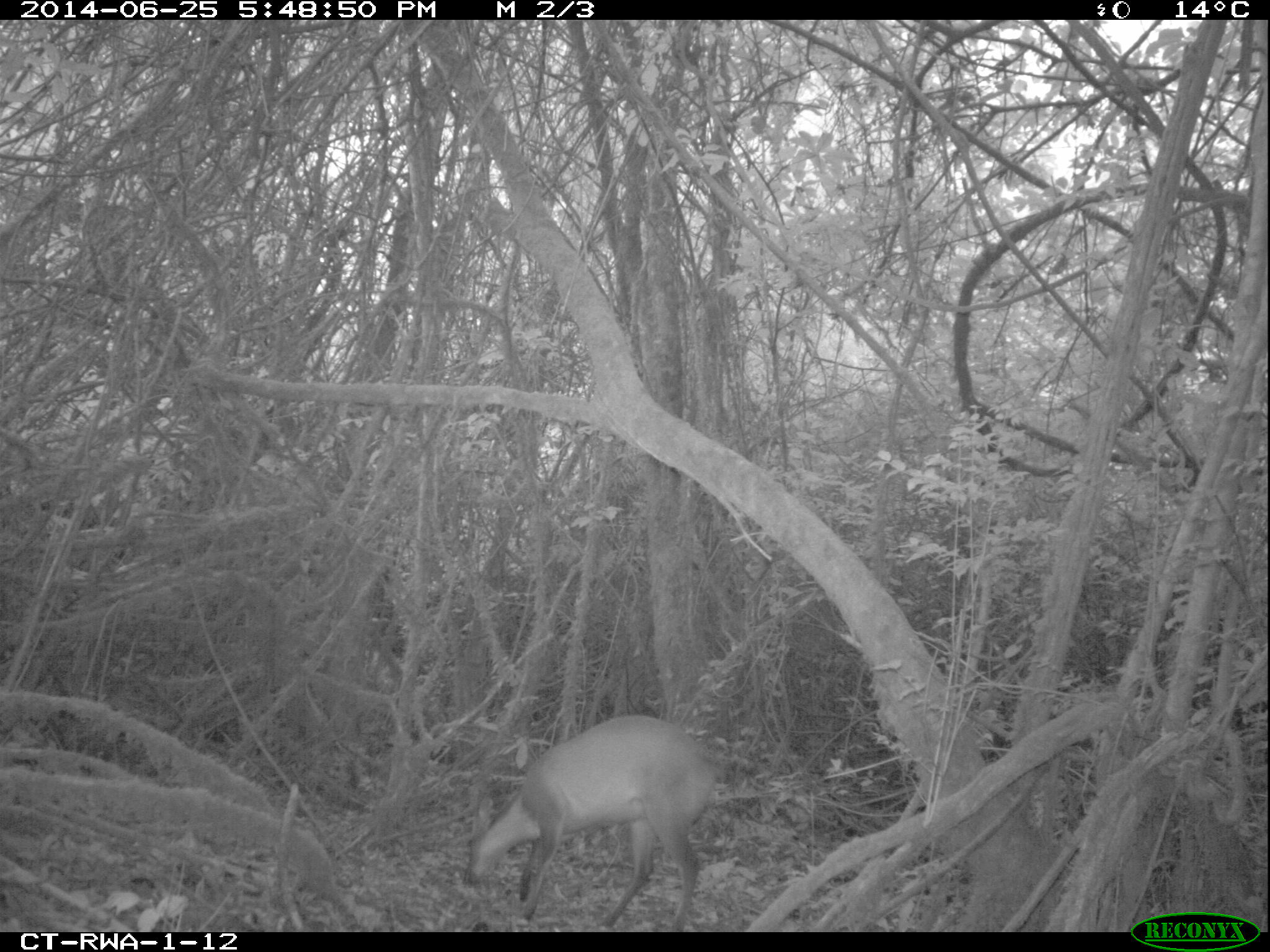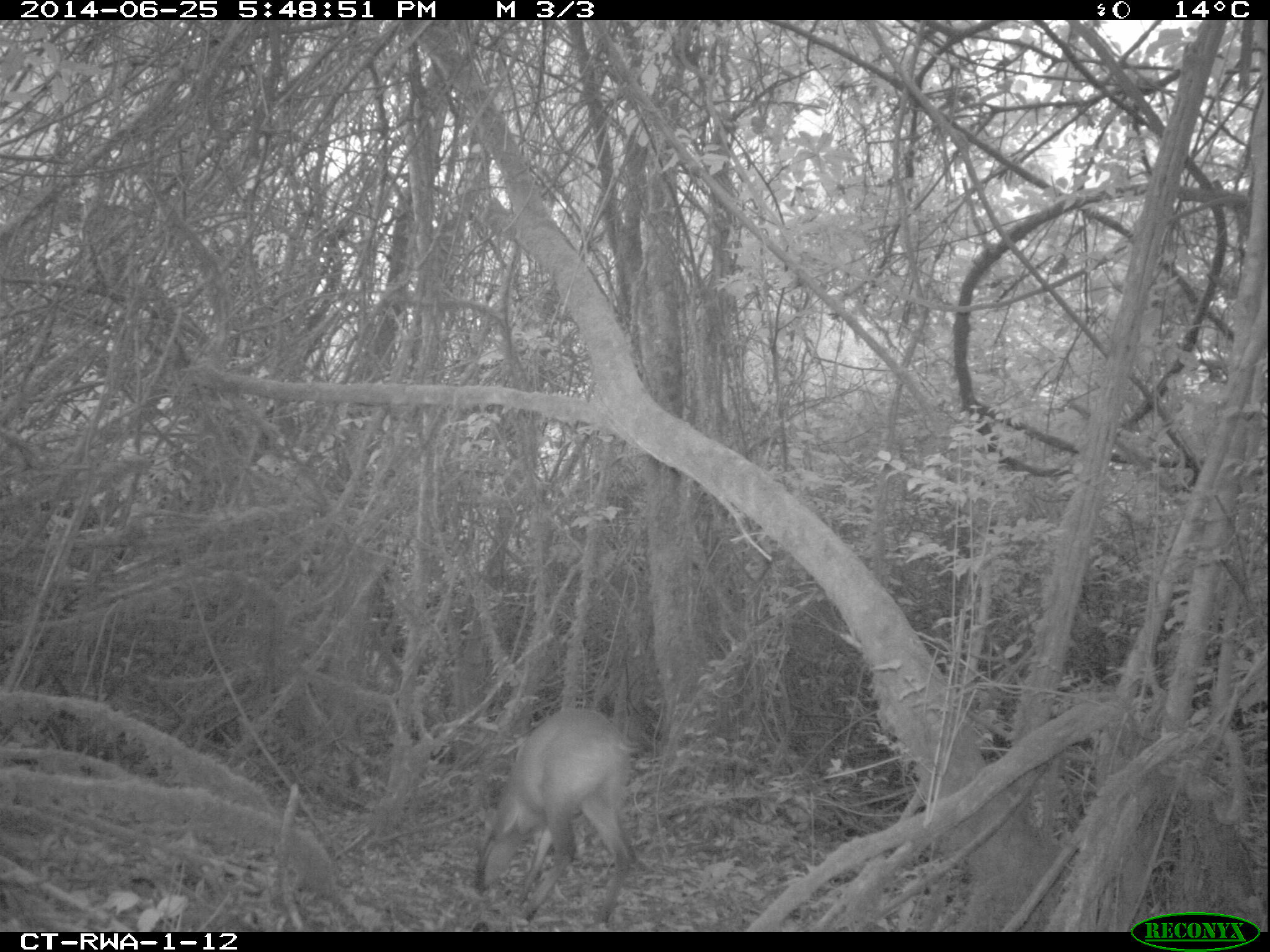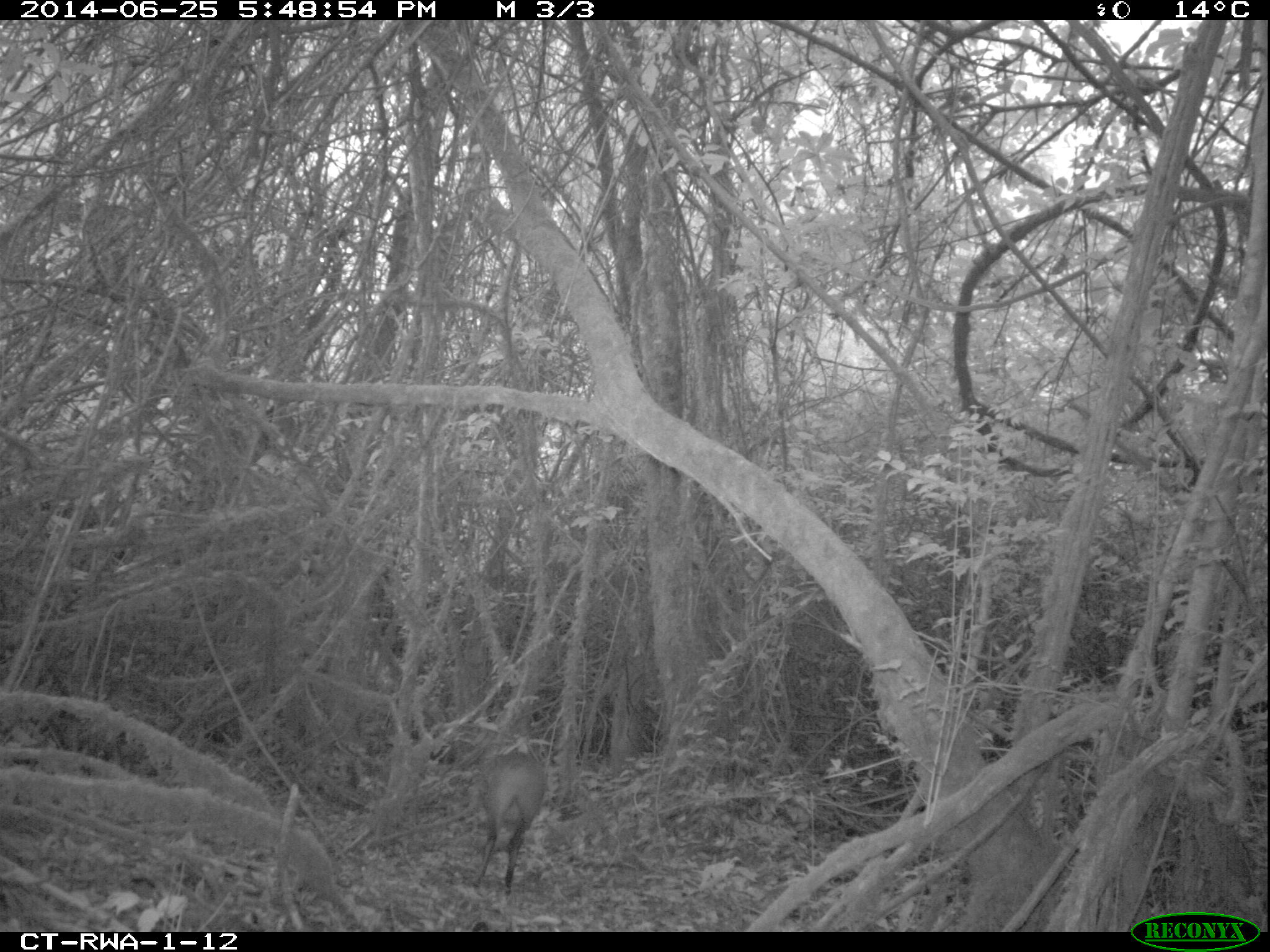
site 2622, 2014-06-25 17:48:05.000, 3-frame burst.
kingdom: Animalia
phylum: Chordata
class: Mammalia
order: Artiodactyla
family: Bovidae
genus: Cephalophus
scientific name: Cephalophus nigrifrons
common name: black-fronted duiker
Cephalophus nigrifrons (black-fronted duiker), count 1.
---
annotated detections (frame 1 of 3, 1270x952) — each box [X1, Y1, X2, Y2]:
cephalophus nigrifrons: [462, 713, 726, 932]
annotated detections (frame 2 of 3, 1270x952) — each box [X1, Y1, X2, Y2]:
cephalophus nigrifrons: [472, 706, 643, 924]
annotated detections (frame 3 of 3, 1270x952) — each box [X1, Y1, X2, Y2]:
cephalophus nigrifrons: [472, 750, 549, 896]